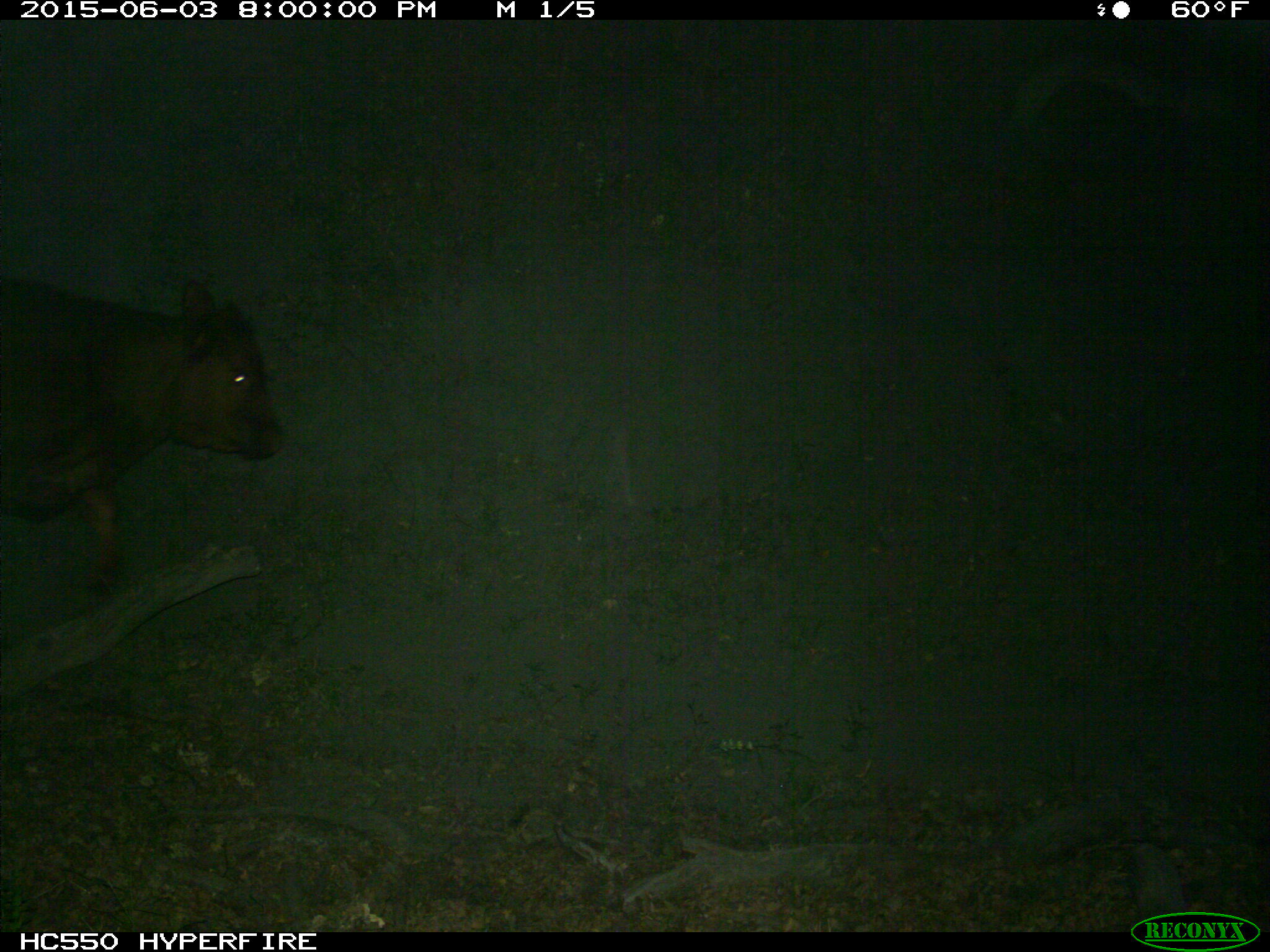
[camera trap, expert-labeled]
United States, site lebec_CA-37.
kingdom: Animalia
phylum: Chordata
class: Mammalia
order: Artiodactyla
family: Bovidae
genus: Bos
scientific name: Bos taurus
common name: domestic cow